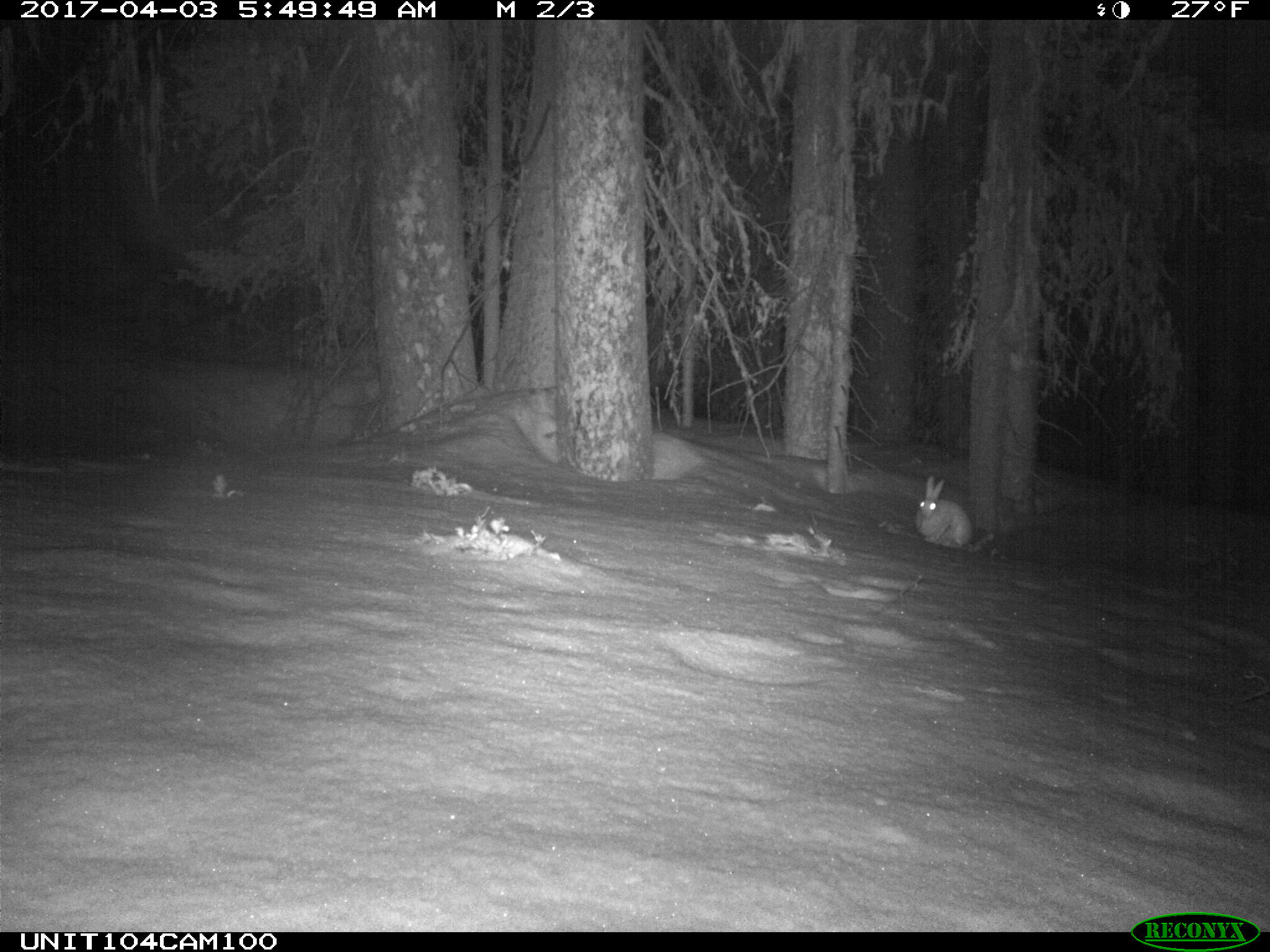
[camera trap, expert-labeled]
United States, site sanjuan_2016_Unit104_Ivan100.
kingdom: Animalia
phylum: Chordata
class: Mammalia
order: Lagomorpha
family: Leporidae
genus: Lepus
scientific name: Lepus americanus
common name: snowshoe hare